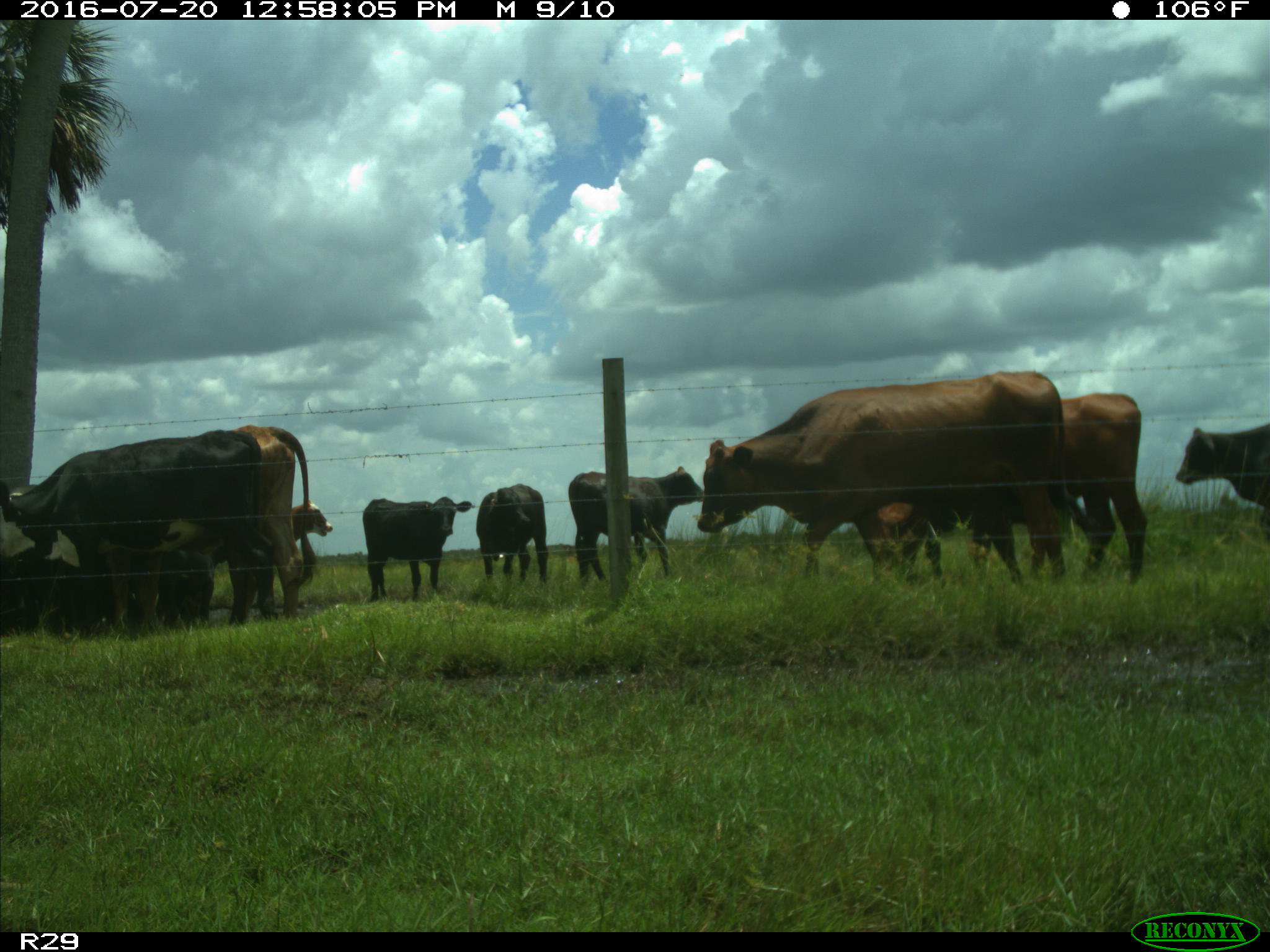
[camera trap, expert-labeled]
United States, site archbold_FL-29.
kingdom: Animalia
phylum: Chordata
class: Mammalia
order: Artiodactyla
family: Bovidae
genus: Bos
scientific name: Bos taurus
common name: domestic cow